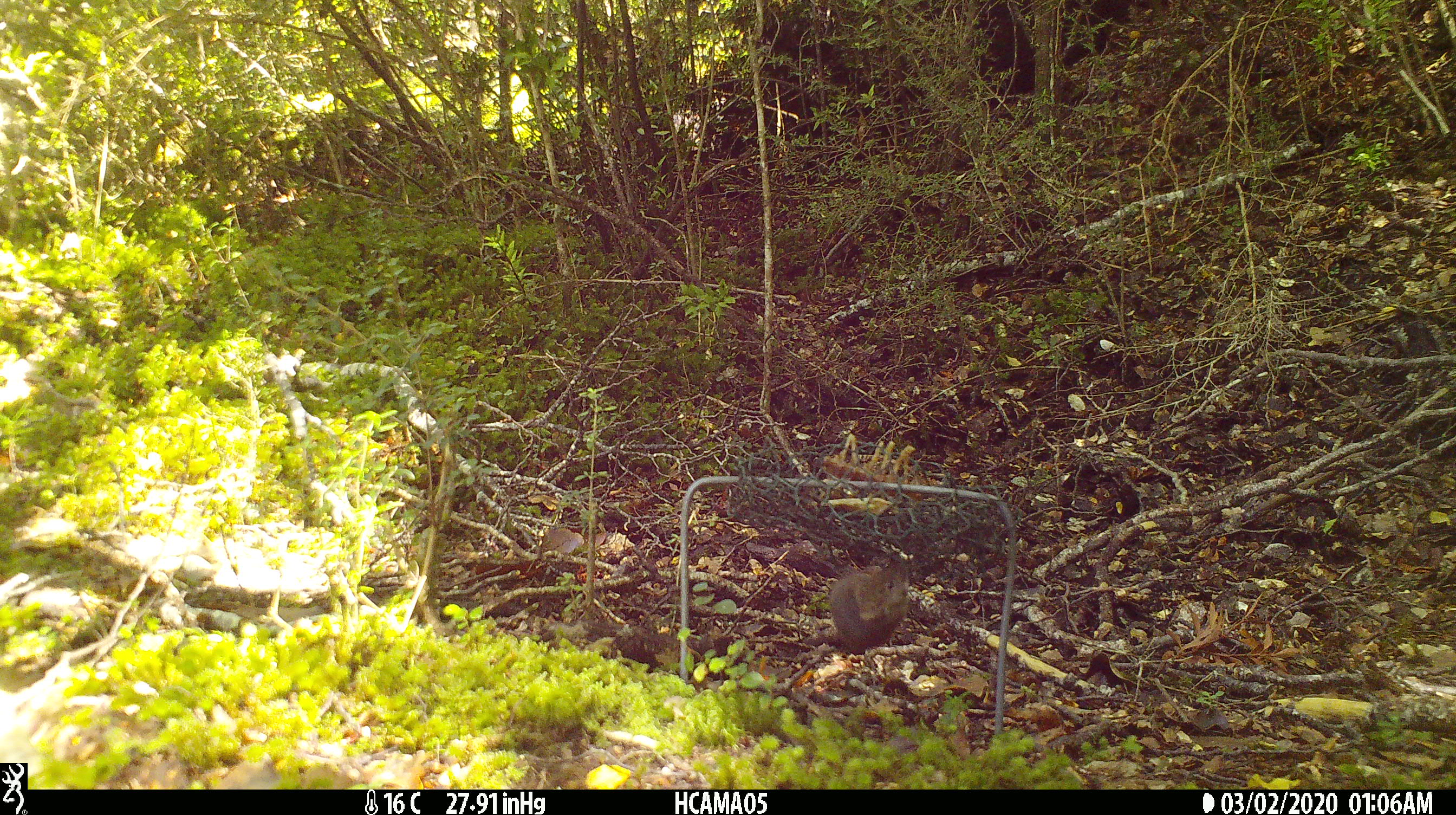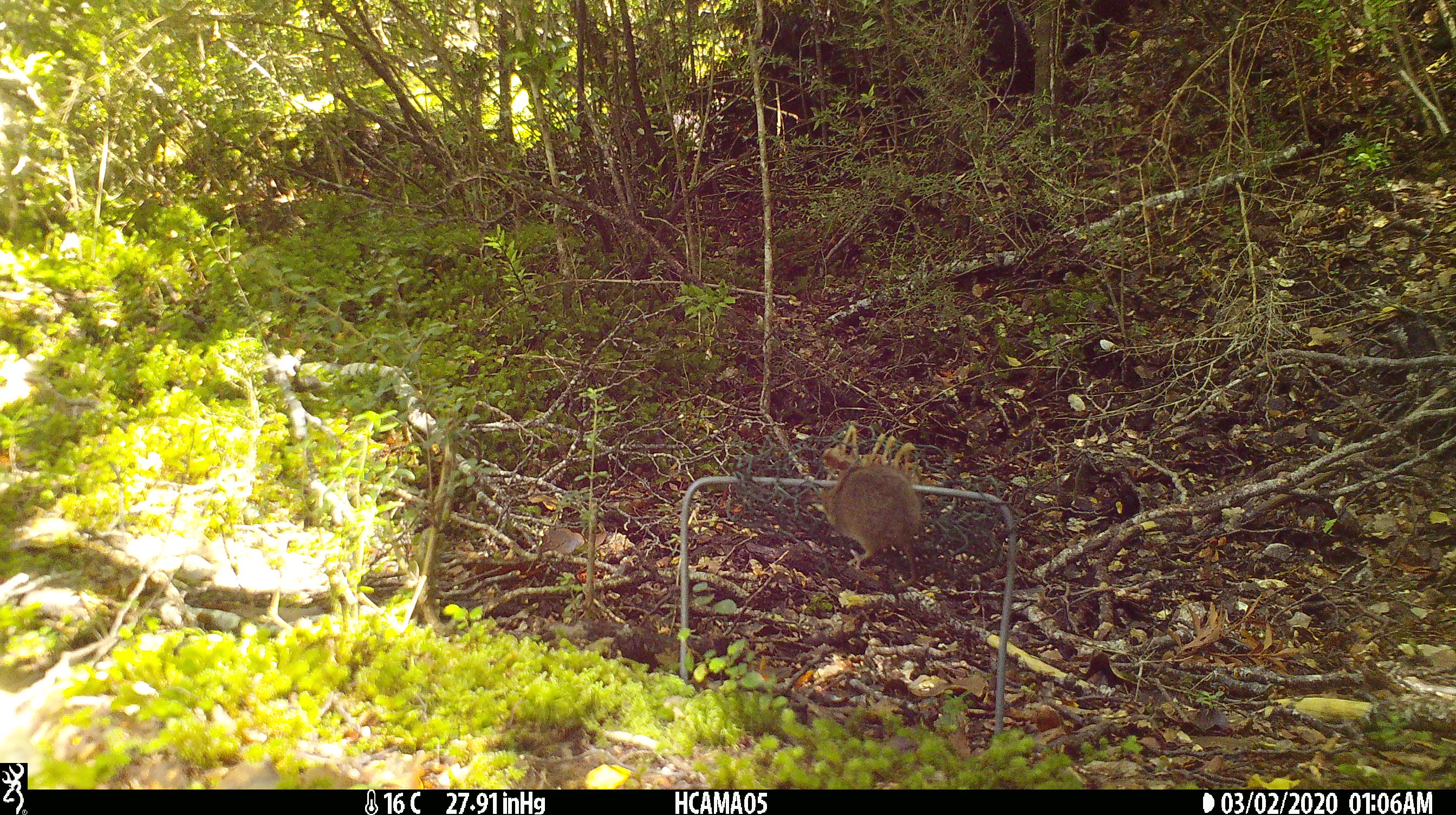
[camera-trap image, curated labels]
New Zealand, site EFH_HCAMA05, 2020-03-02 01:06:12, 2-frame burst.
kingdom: Animalia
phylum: Chordata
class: Mammalia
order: Rodentia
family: Muridae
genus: Mus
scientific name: Mus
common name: mouse